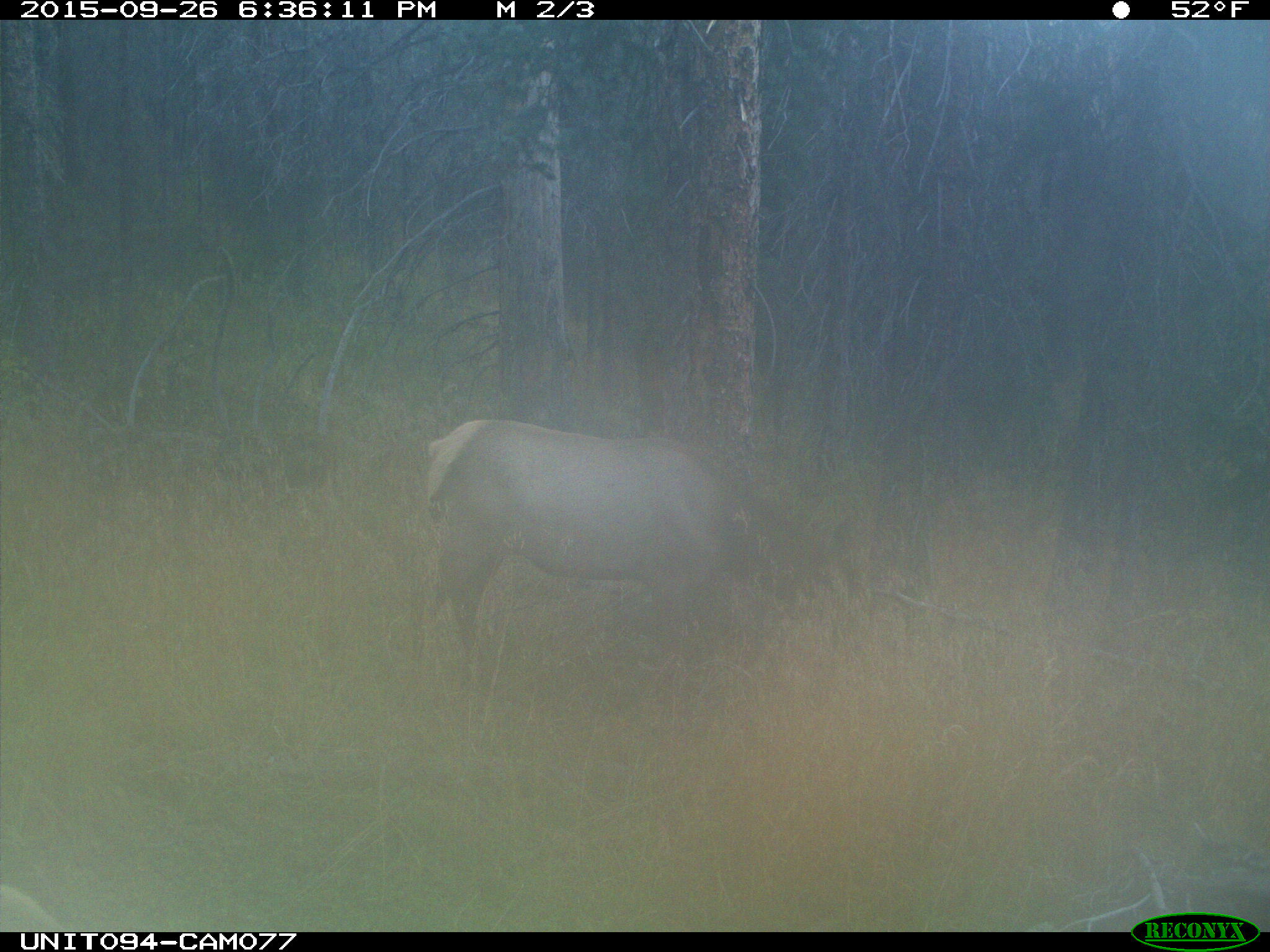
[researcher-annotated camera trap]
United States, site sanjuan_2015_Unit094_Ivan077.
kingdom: Animalia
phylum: Chordata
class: Mammalia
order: Artiodactyla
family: Cervidae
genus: Cervus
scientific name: Cervus elaphus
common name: red deer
Cervus elaphus (red deer).